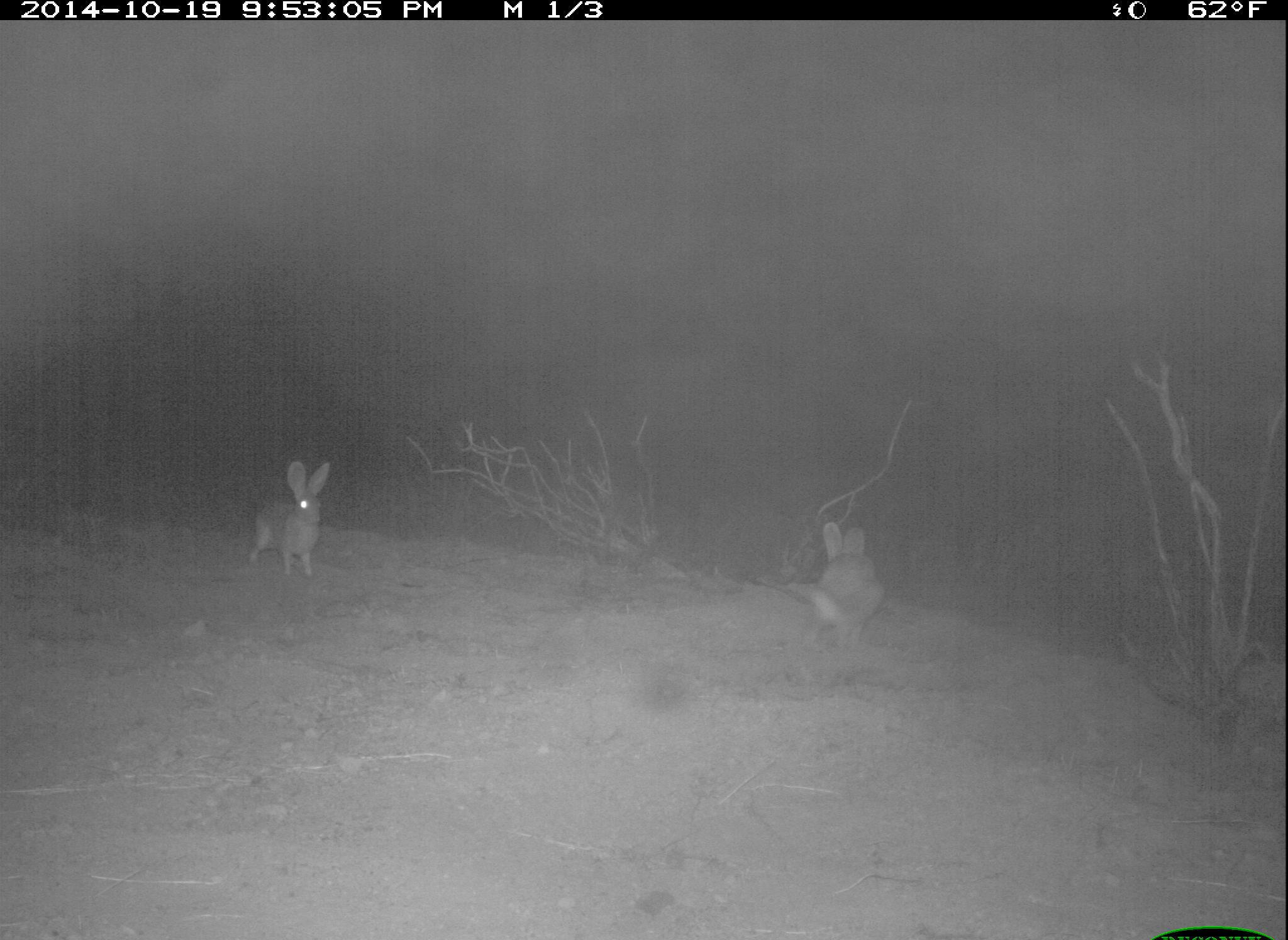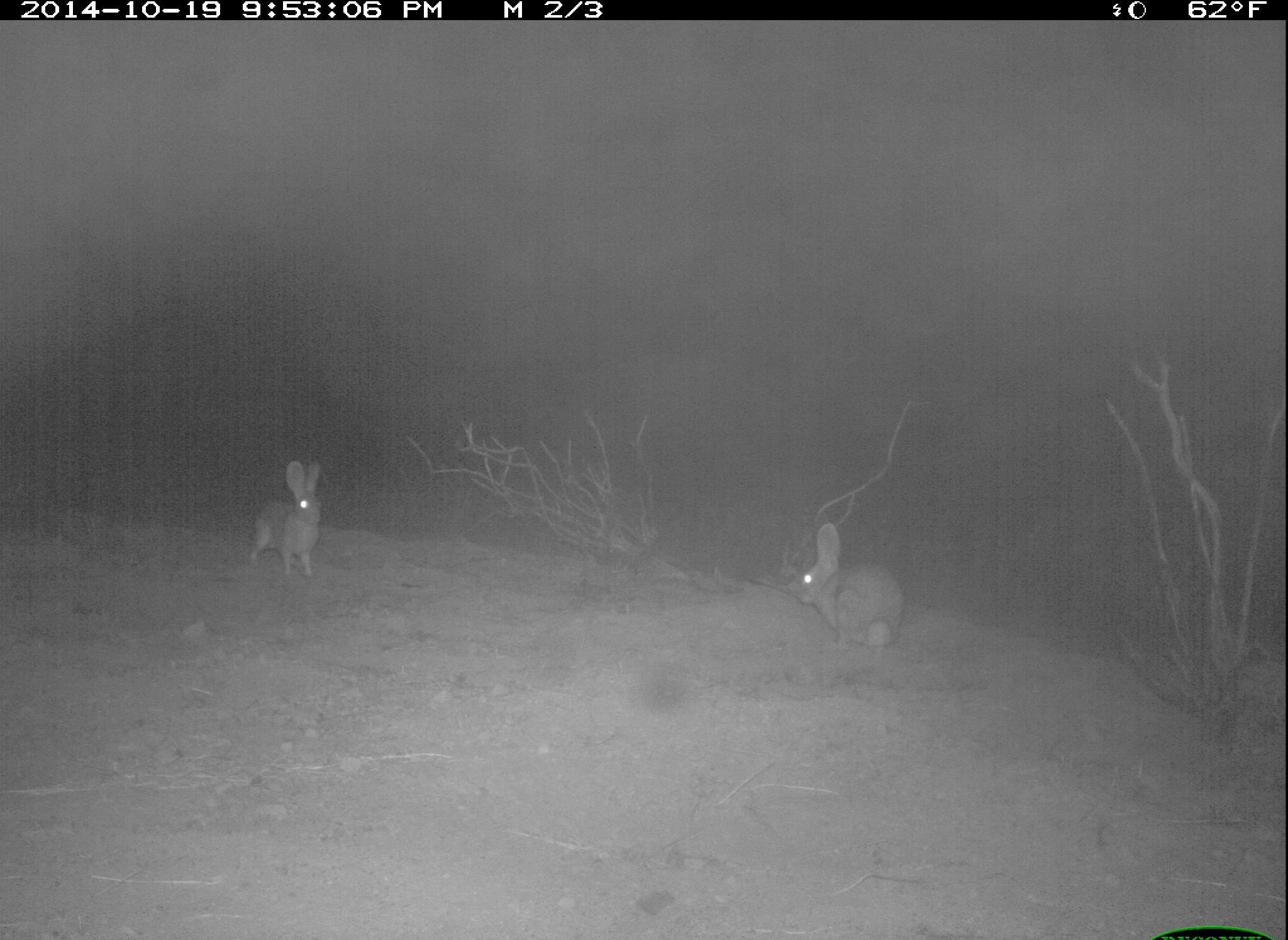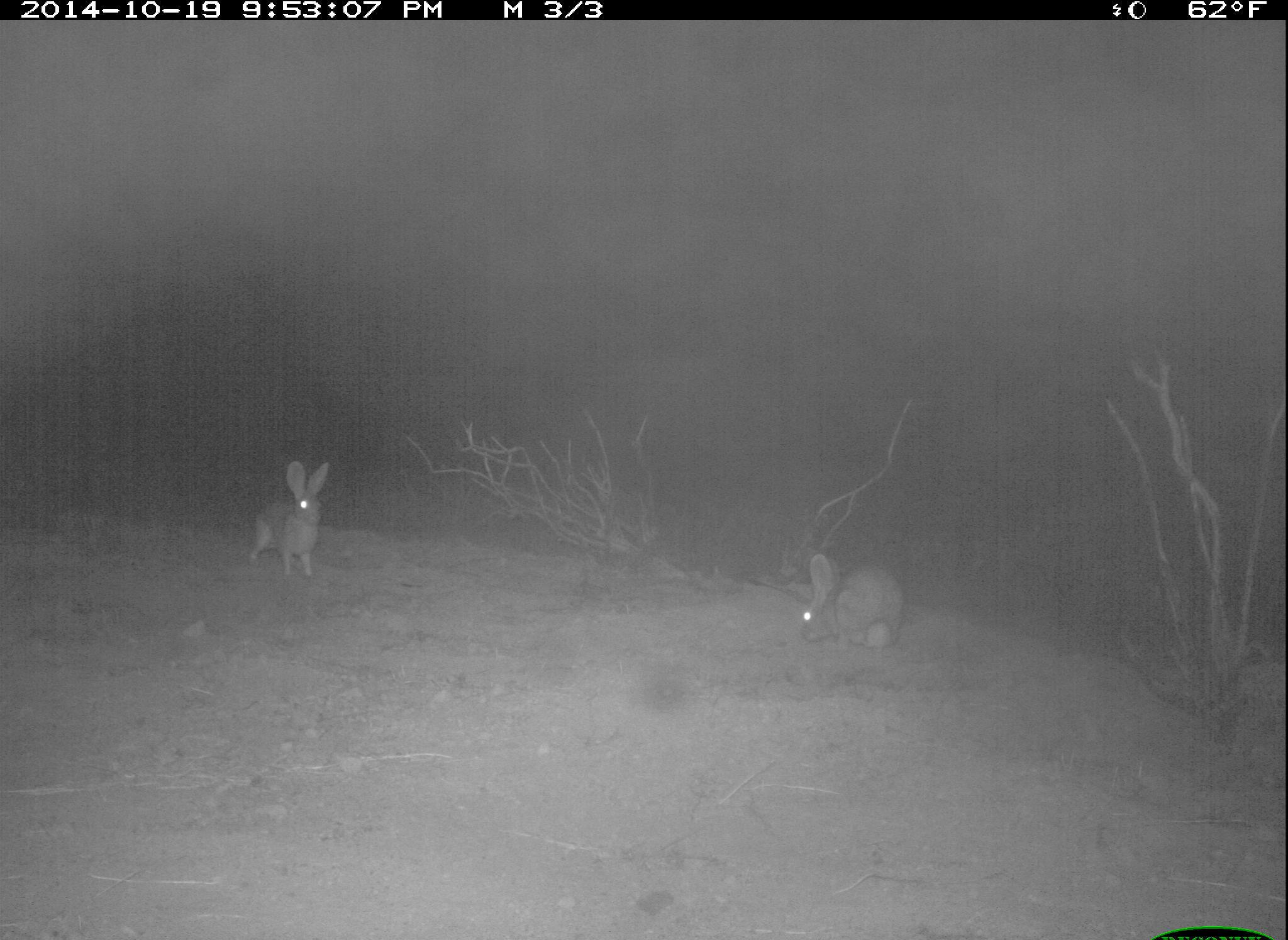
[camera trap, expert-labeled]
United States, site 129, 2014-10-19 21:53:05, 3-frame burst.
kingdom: Animalia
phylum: Chordata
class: Mammalia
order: Lagomorpha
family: Leporidae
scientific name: Leporidae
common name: rabbits and hares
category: rabbit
Rabbit (rabbits and hares) (Leporidae).